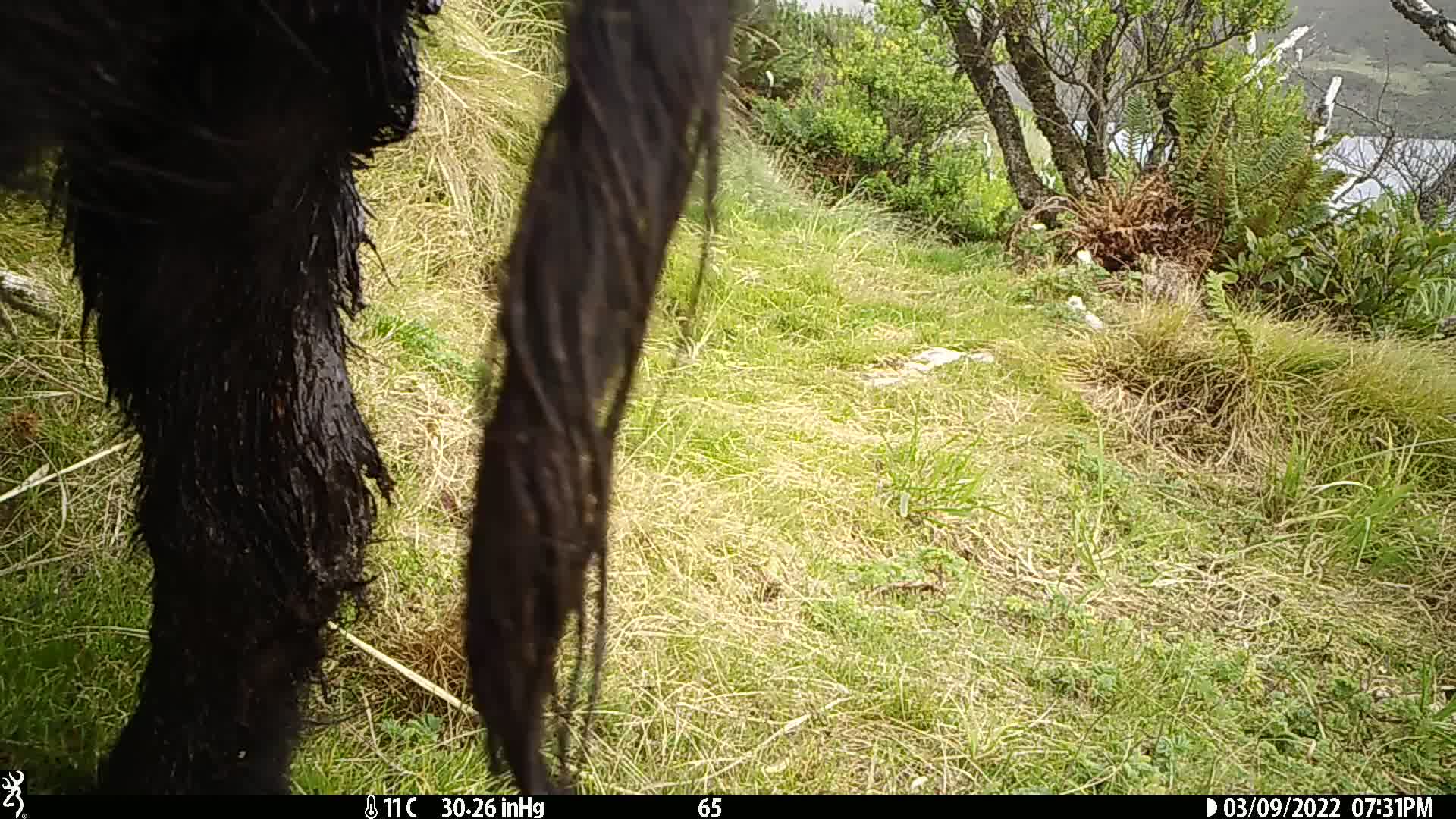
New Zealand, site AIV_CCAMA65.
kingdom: Animalia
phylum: Chordata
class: Mammalia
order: Artiodactyla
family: Suidae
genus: Sus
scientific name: Sus scrofa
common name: pig